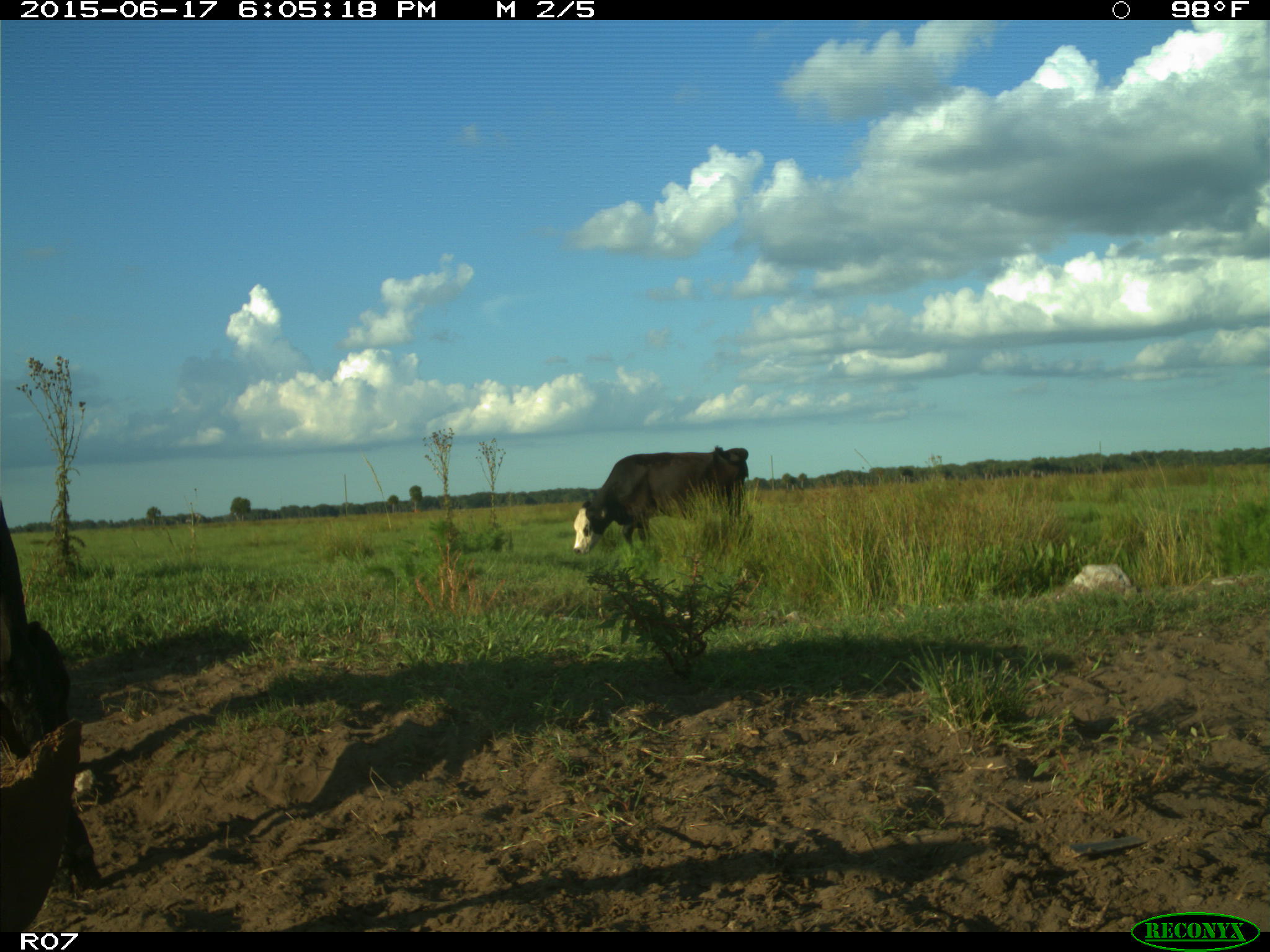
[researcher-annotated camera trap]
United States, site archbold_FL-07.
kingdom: Animalia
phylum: Chordata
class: Mammalia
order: Artiodactyla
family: Bovidae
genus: Bos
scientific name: Bos taurus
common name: domestic cow